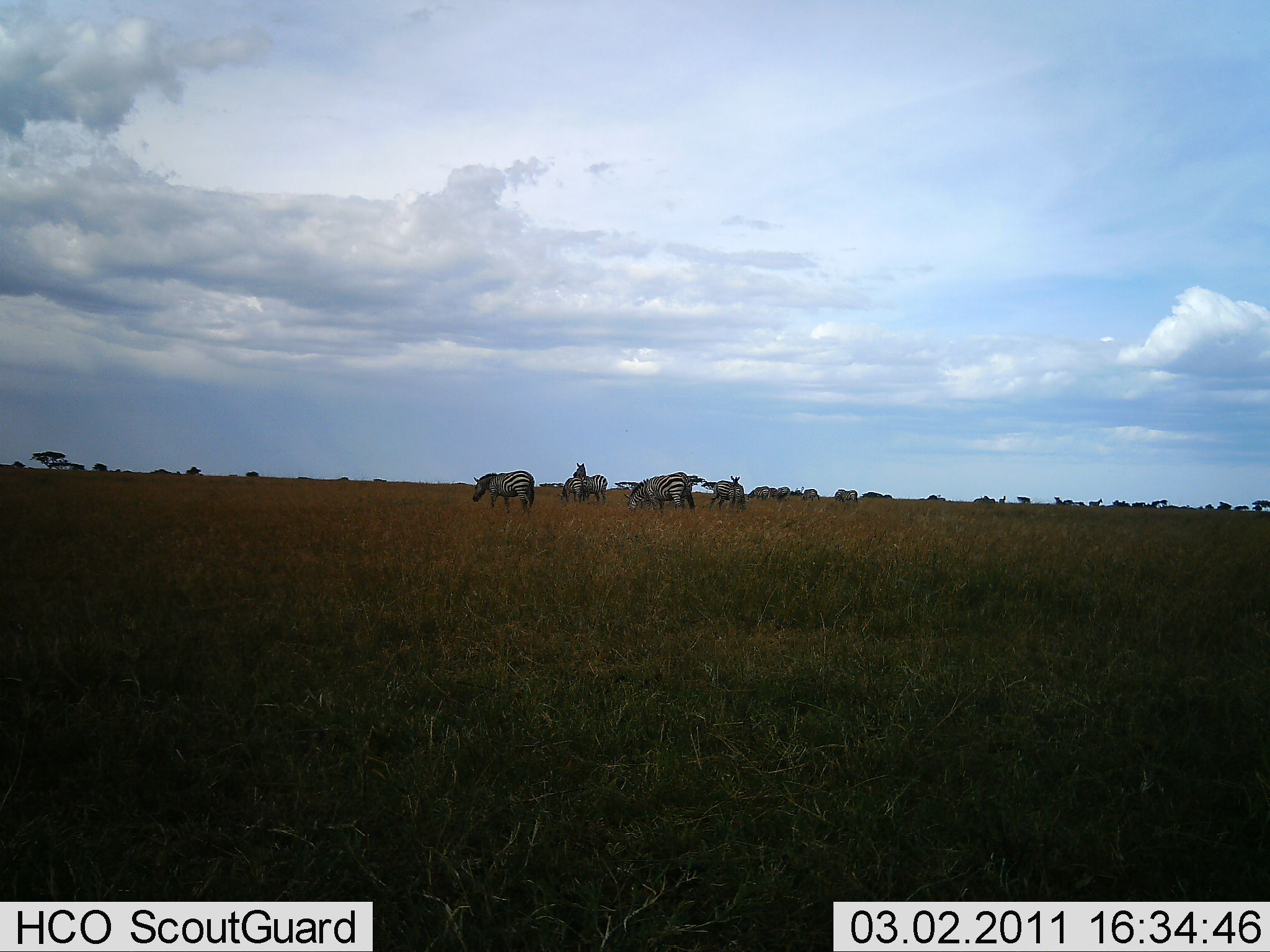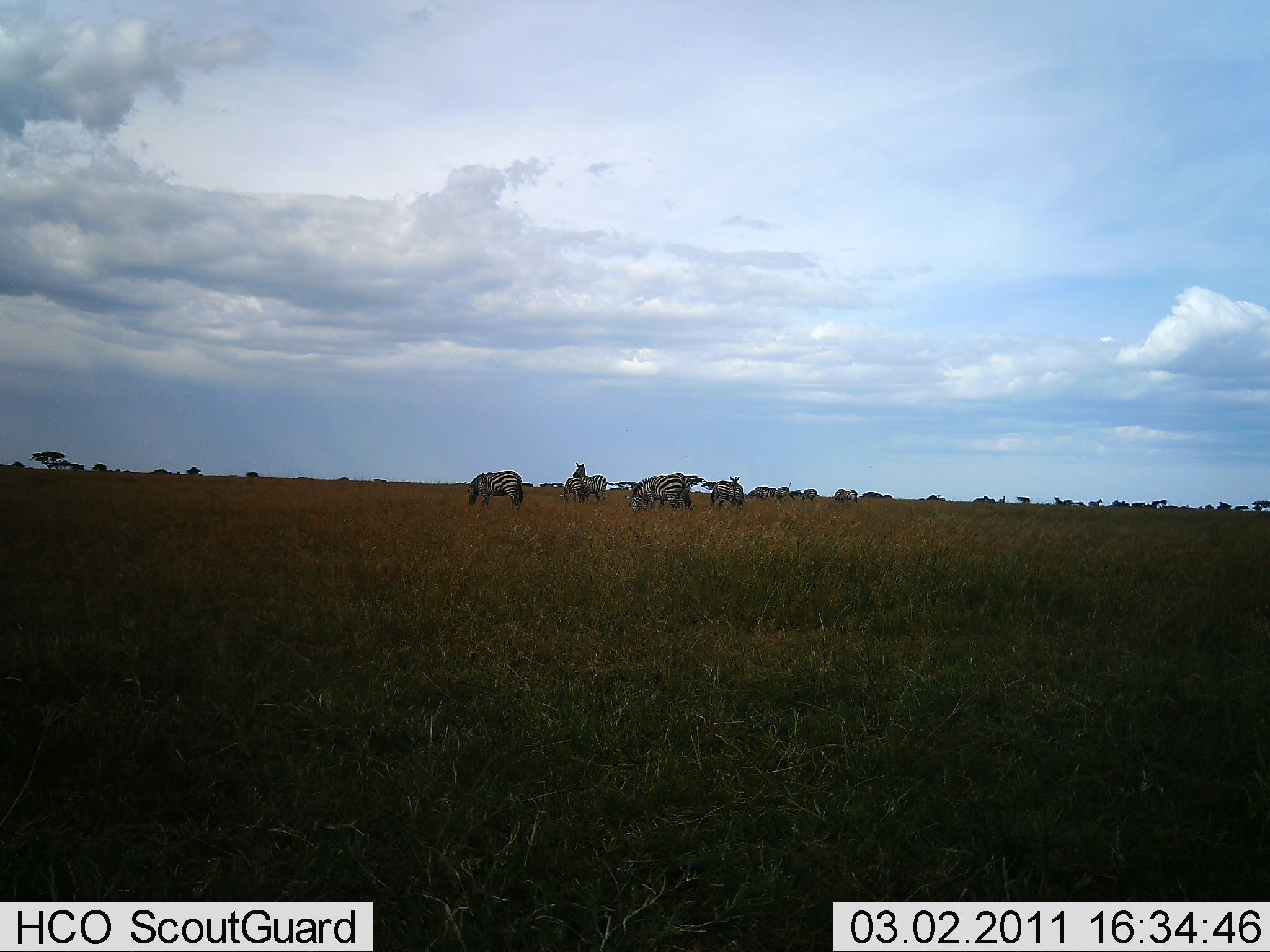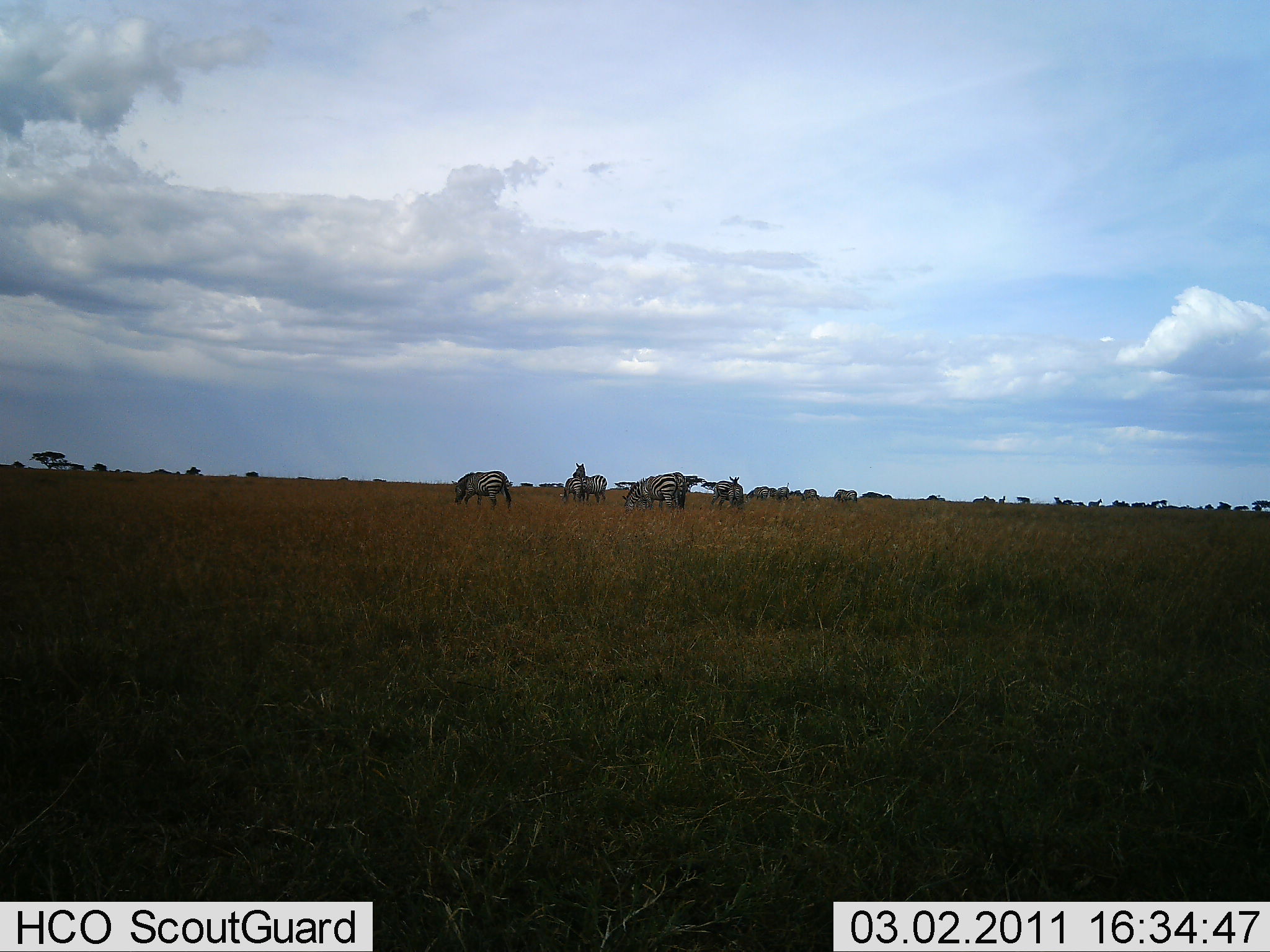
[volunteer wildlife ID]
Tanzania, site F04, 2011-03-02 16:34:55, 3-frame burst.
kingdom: Animalia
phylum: Chordata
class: Mammalia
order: Perissodactyla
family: Equidae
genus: Equus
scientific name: Equus quagga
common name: plains zebra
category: zebra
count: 9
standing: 73%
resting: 0%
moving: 18%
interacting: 0%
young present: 0%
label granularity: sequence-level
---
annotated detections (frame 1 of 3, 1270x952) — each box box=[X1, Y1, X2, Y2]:
animal: box=[472, 469, 536, 514]; box=[624, 474, 686, 515]; box=[572, 462, 608, 505]; box=[709, 480, 747, 512]; box=[672, 469, 697, 514]; box=[556, 476, 586, 506]; box=[727, 473, 743, 511]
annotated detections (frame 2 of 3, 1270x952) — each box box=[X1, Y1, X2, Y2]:
animal: box=[465, 470, 524, 512]; box=[625, 474, 684, 511]; box=[571, 462, 607, 503]; box=[711, 475, 746, 510]; box=[667, 471, 693, 511]; box=[558, 476, 593, 502]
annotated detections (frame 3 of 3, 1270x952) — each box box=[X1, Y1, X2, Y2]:
animal: box=[451, 471, 513, 512]; box=[622, 473, 680, 516]; box=[571, 462, 608, 503]; box=[659, 471, 686, 511]; box=[710, 478, 744, 508]; box=[559, 476, 584, 507]; box=[728, 474, 744, 509]